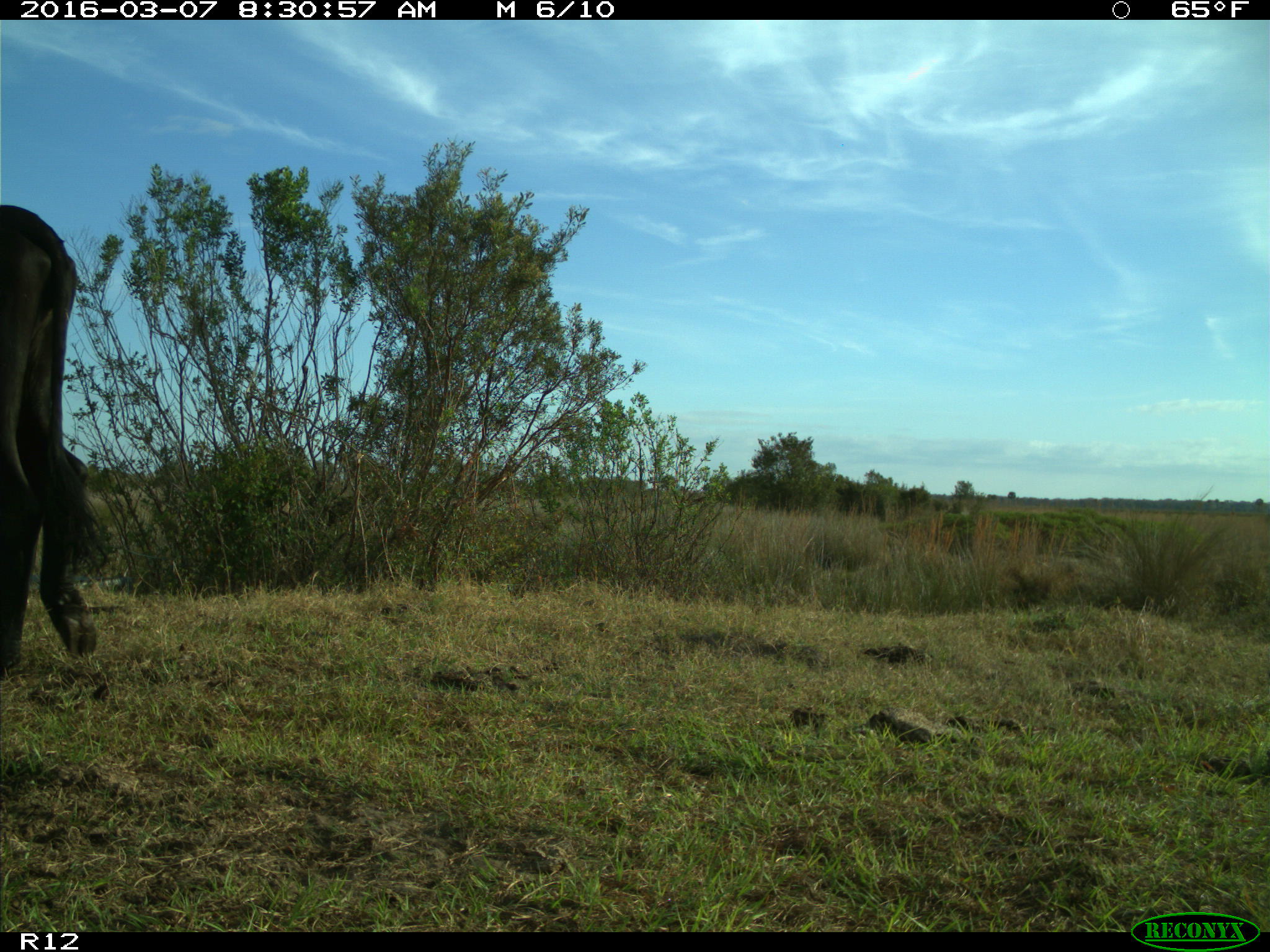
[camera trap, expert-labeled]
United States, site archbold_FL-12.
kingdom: Animalia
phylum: Chordata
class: Mammalia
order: Artiodactyla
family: Bovidae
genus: Bos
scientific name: Bos taurus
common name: domestic cow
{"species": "Bos taurus (domestic cow)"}